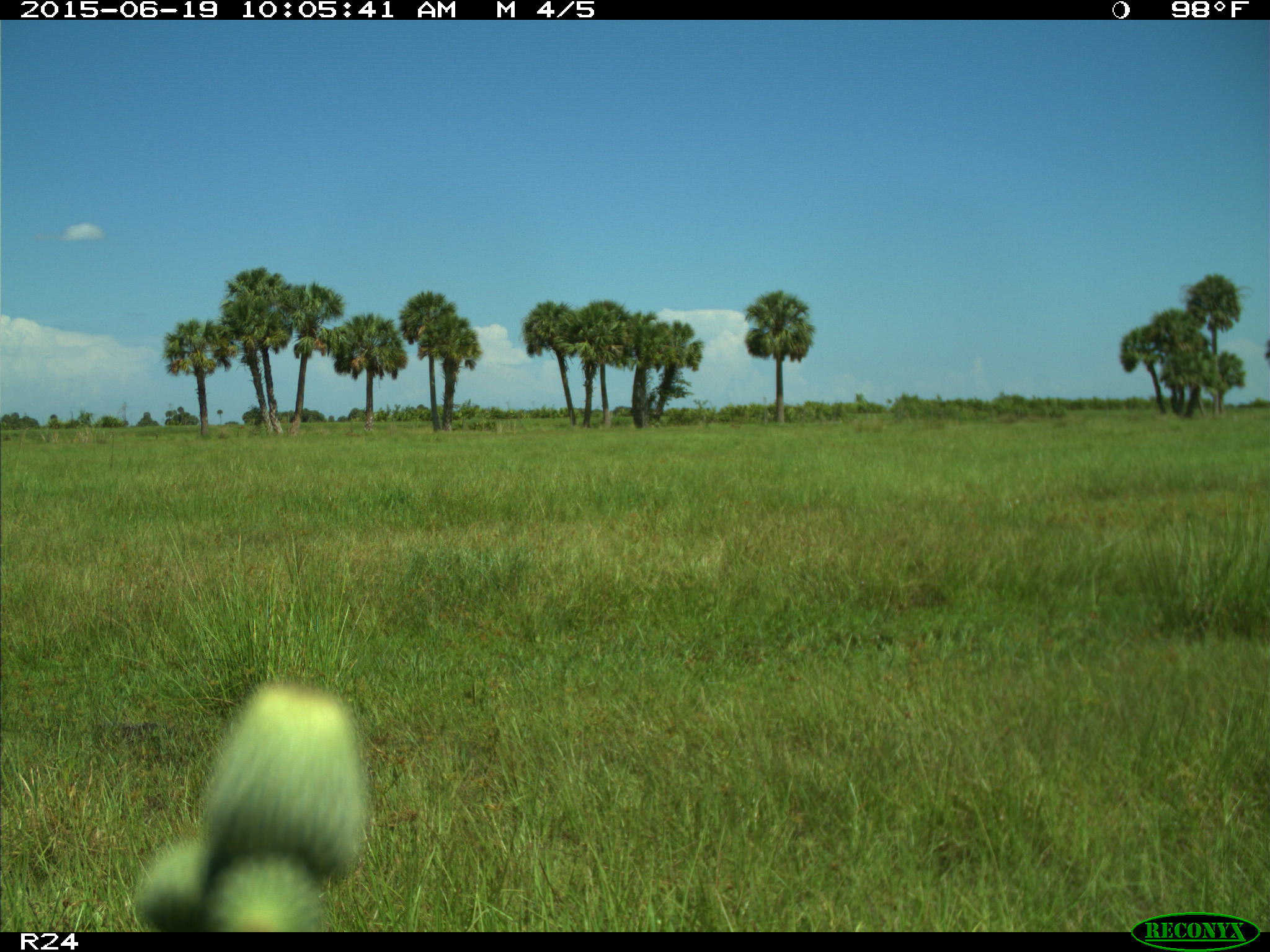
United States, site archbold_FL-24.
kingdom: Animalia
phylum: Chordata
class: Mammalia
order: Artiodactyla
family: Bovidae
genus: Bos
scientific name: Bos taurus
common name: domestic cow